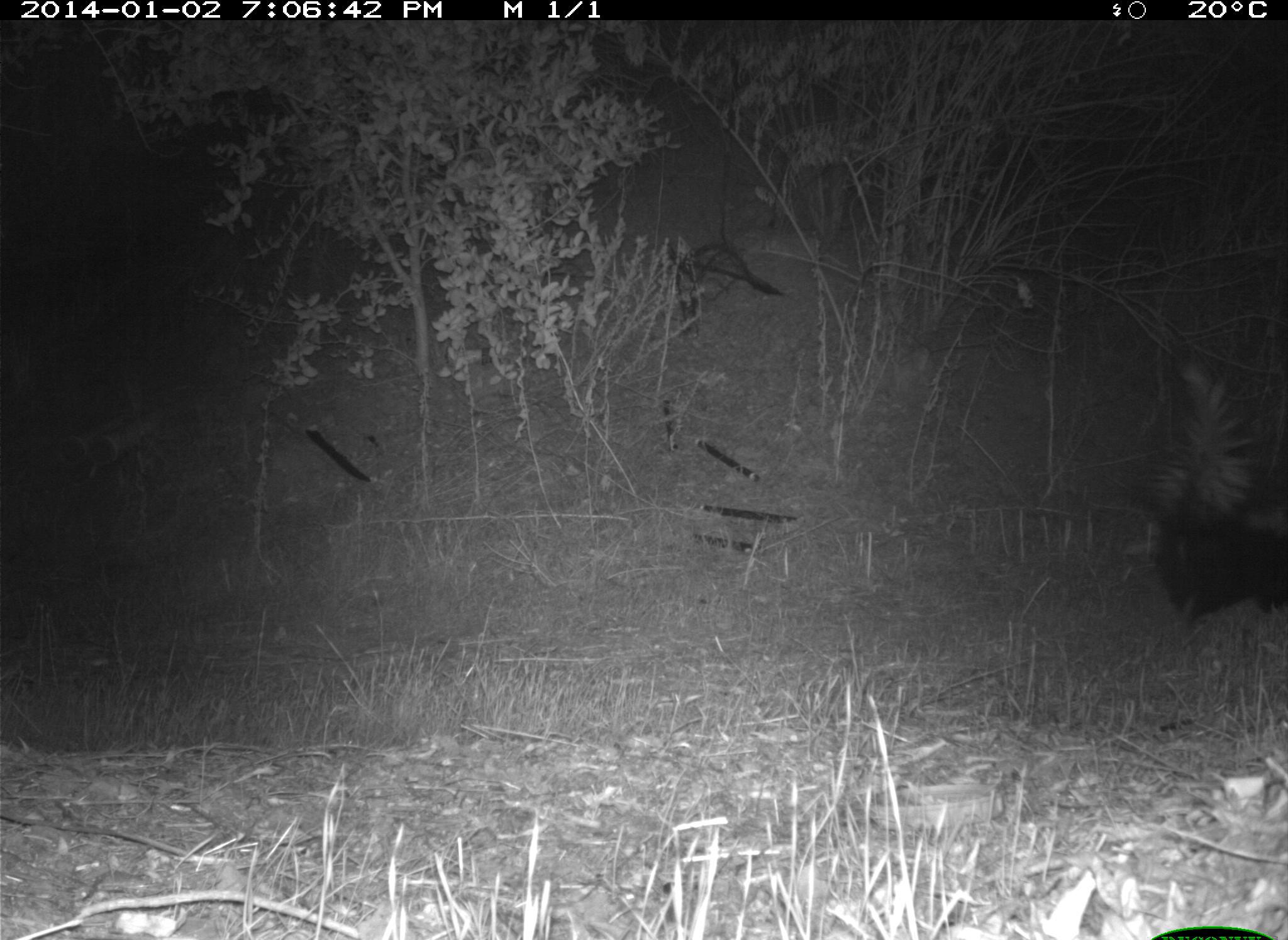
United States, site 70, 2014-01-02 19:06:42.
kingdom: Animalia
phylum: Chordata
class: Mammalia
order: Carnivora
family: Mephitidae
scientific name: Mephitidae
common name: skunk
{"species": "skunk (Mephitidae)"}